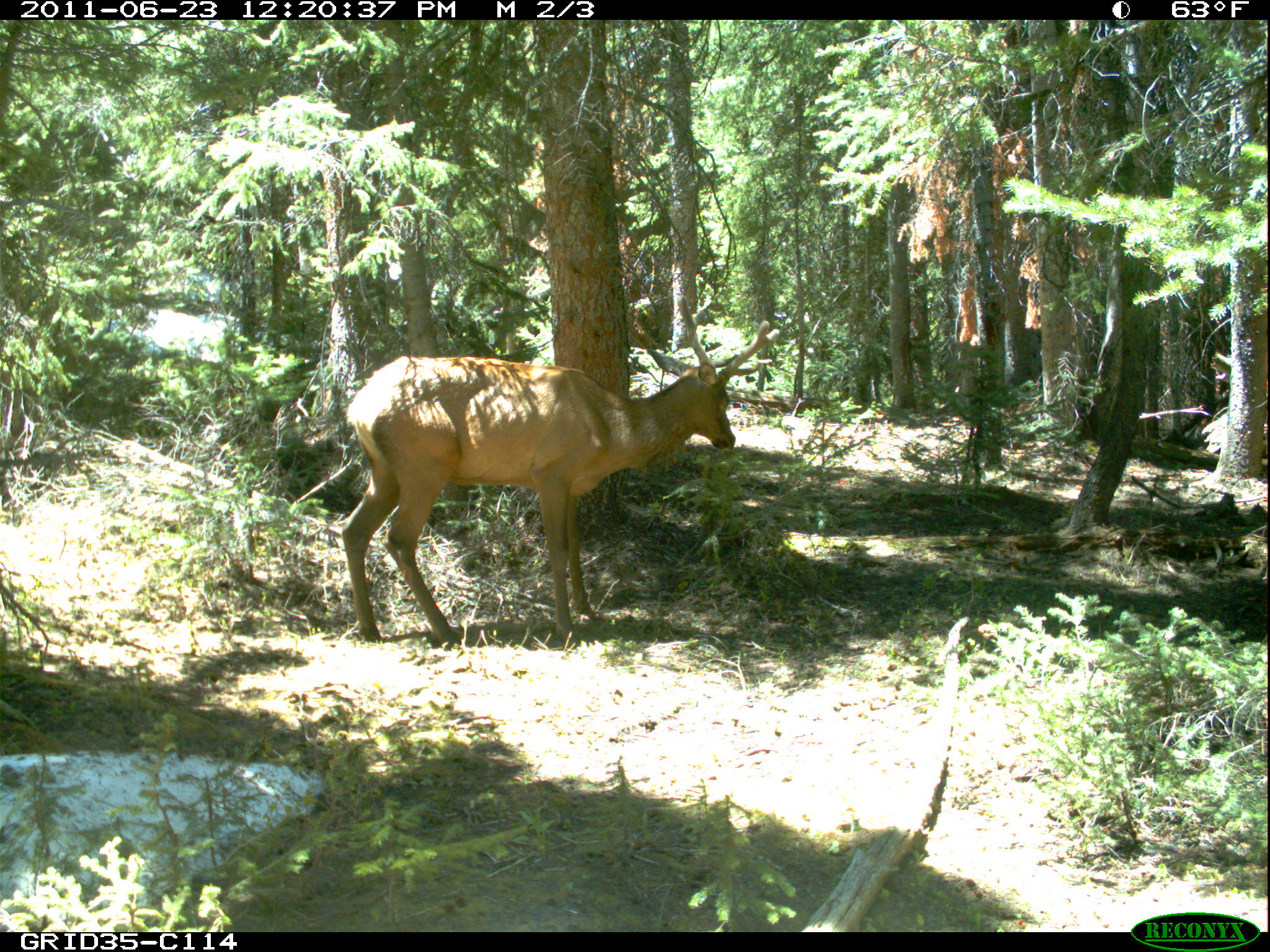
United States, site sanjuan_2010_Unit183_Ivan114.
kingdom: Animalia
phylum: Chordata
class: Mammalia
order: Artiodactyla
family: Cervidae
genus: Cervus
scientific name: Cervus elaphus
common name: red deer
Cervus elaphus (red deer).